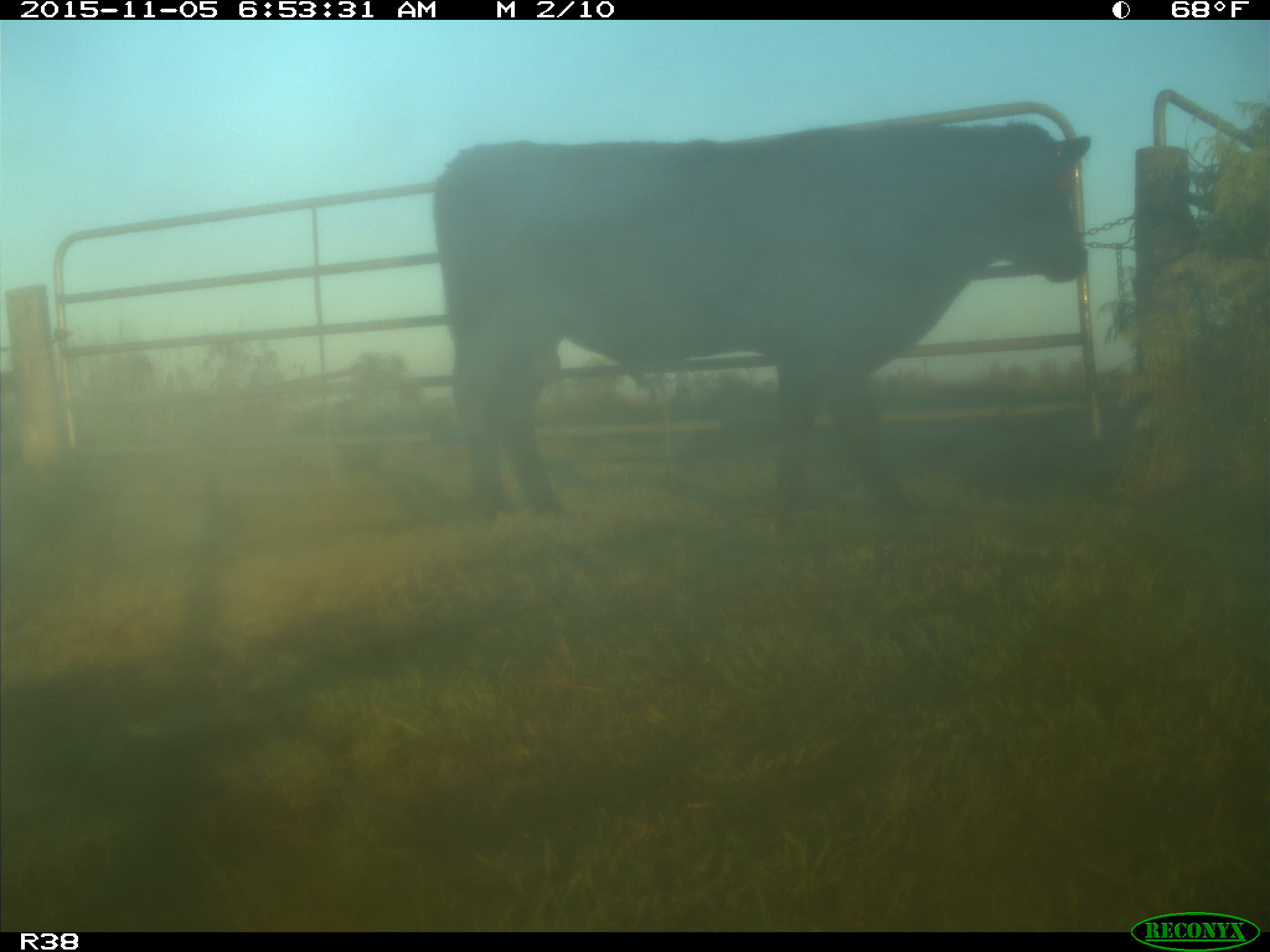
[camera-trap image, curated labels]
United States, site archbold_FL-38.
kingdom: Animalia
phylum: Chordata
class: Mammalia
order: Artiodactyla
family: Bovidae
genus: Bos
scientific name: Bos taurus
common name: domestic cow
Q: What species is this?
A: Bos taurus (domestic cow).